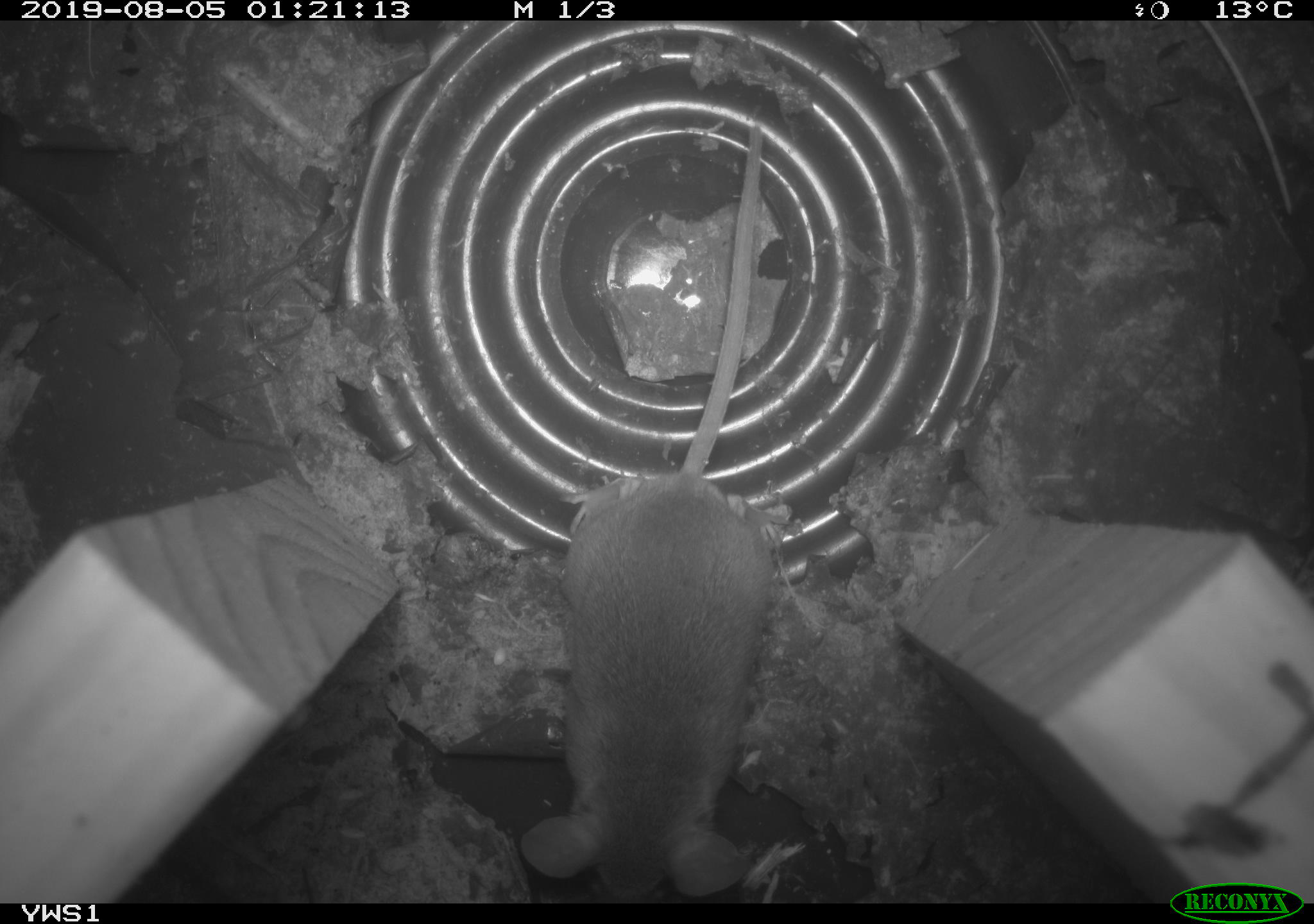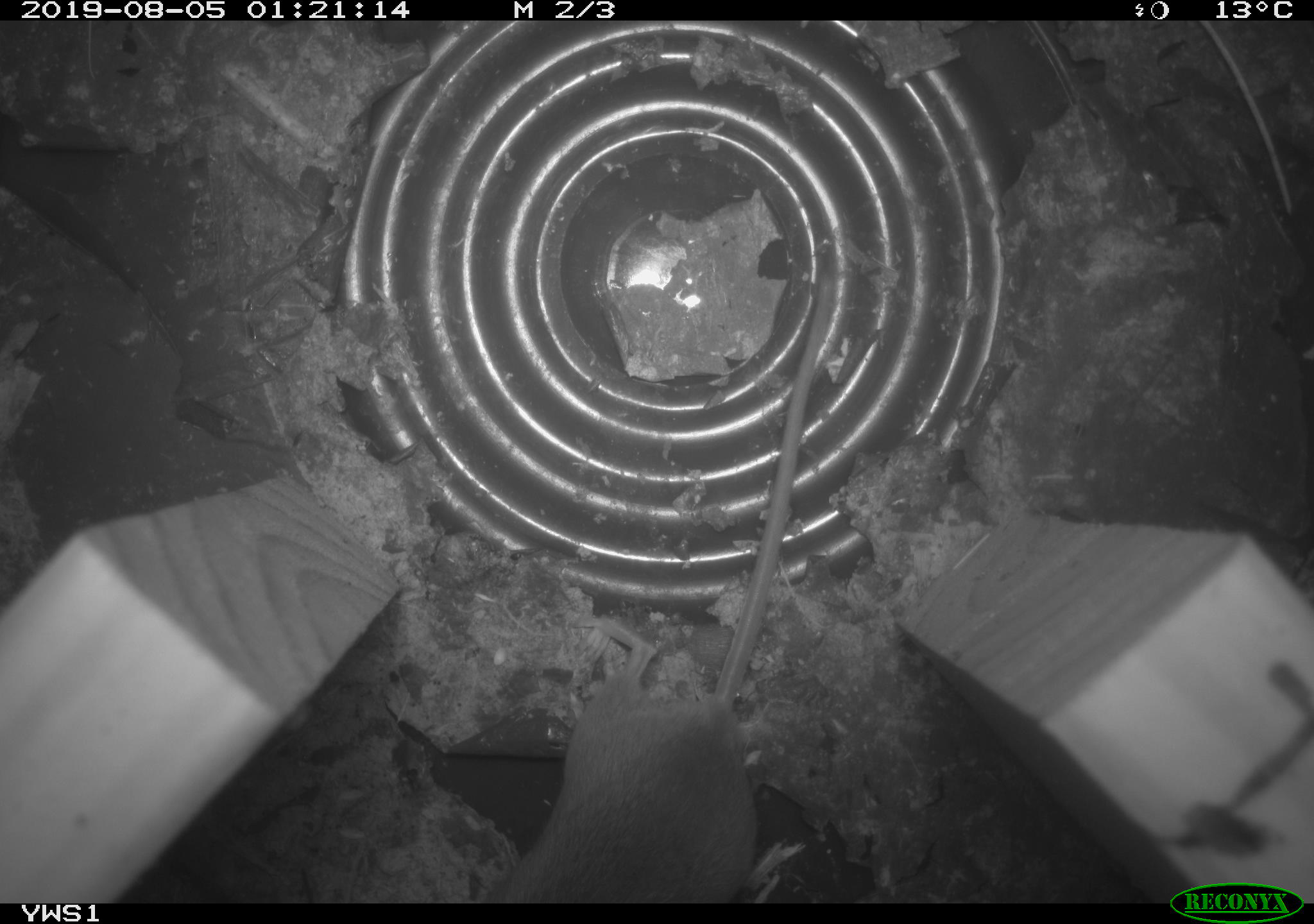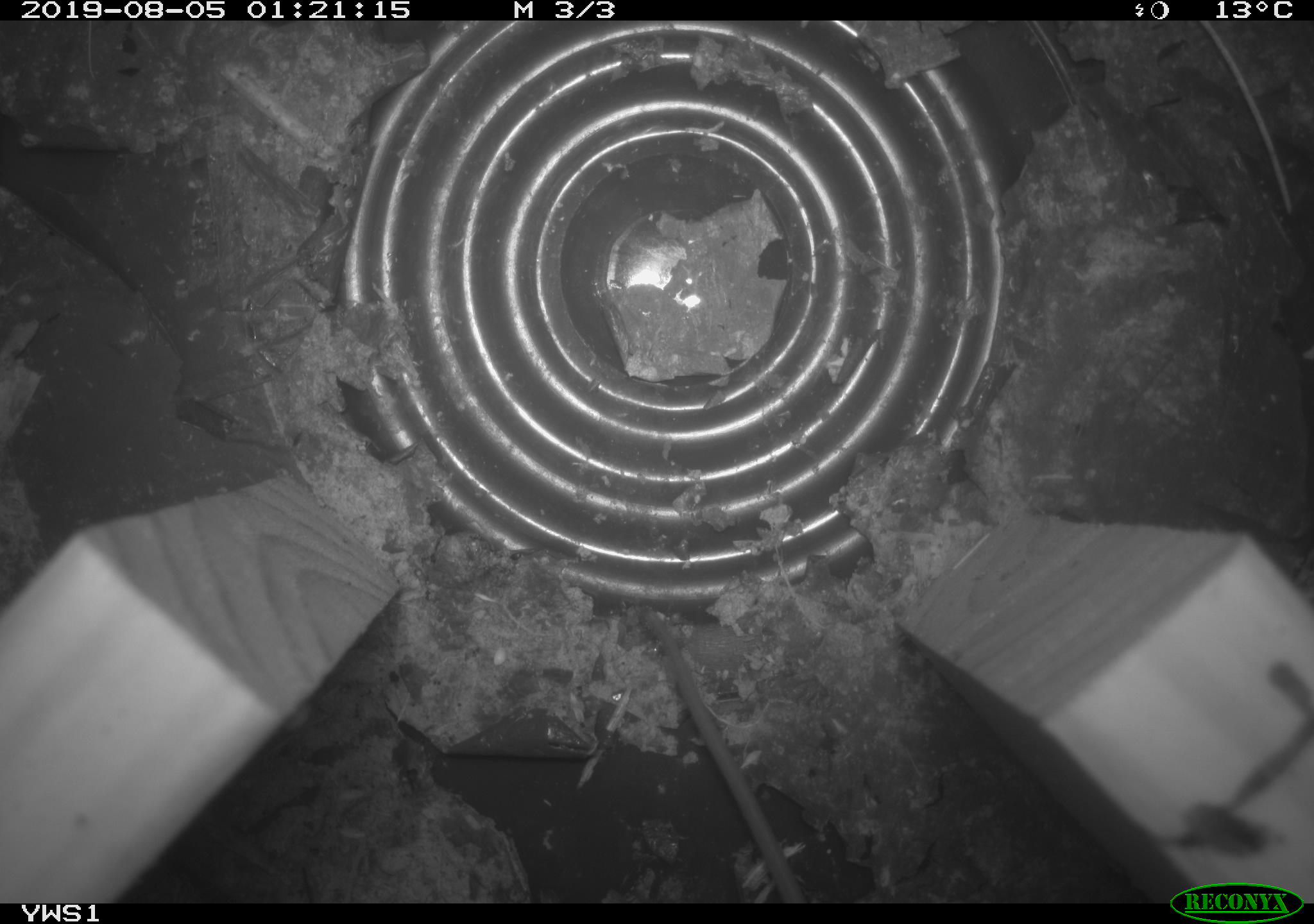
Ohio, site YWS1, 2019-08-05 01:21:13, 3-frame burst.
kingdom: Animalia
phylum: Chordata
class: Mammalia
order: Rodentia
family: Cricetidae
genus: Peromyscus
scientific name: Peromyscus leucopus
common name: white-footed mouse